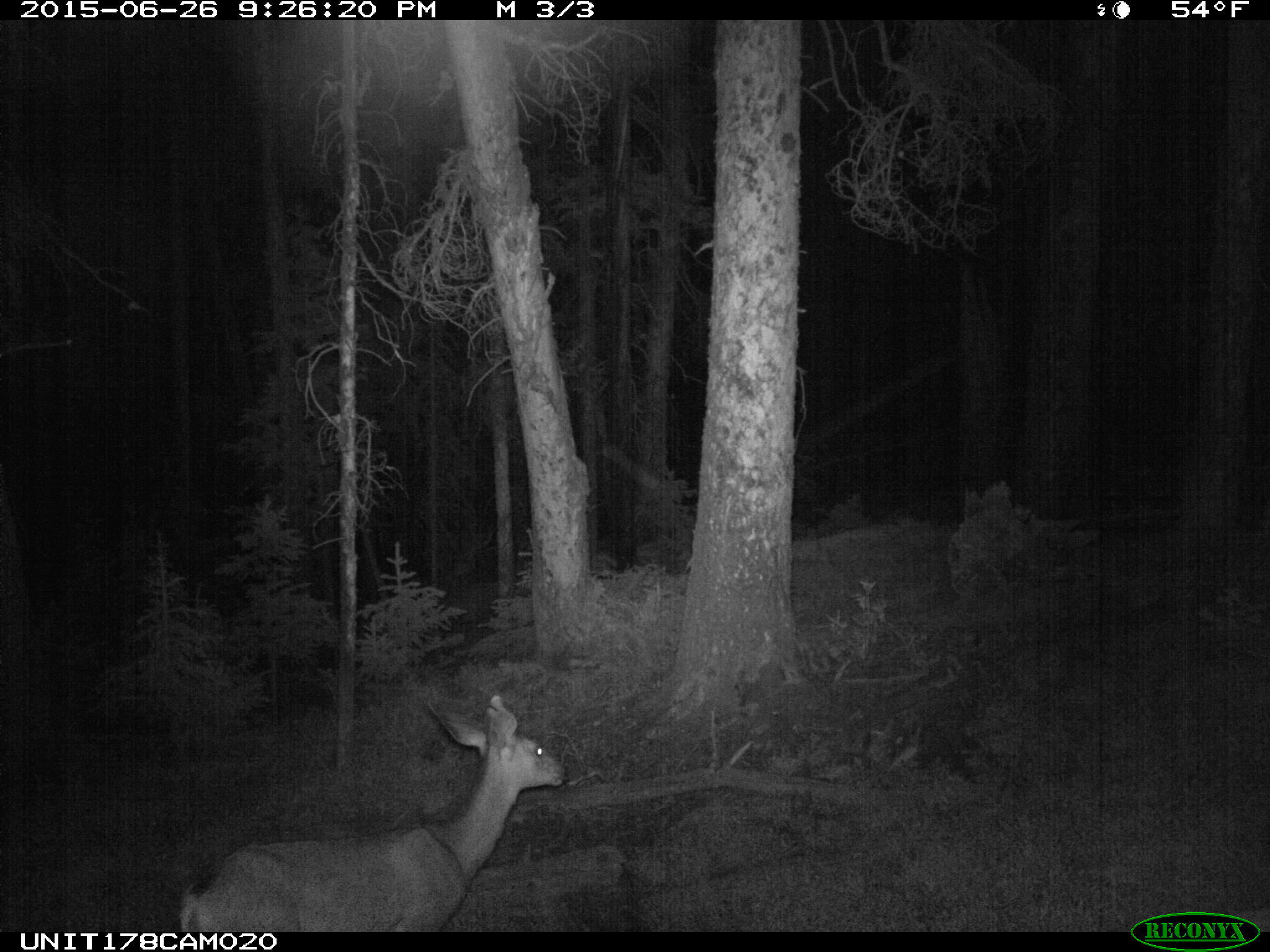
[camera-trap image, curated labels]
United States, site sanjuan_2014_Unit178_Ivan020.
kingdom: Animalia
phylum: Chordata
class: Mammalia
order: Artiodactyla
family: Cervidae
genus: Odocoileus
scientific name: Odocoileus hemionus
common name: mule deer